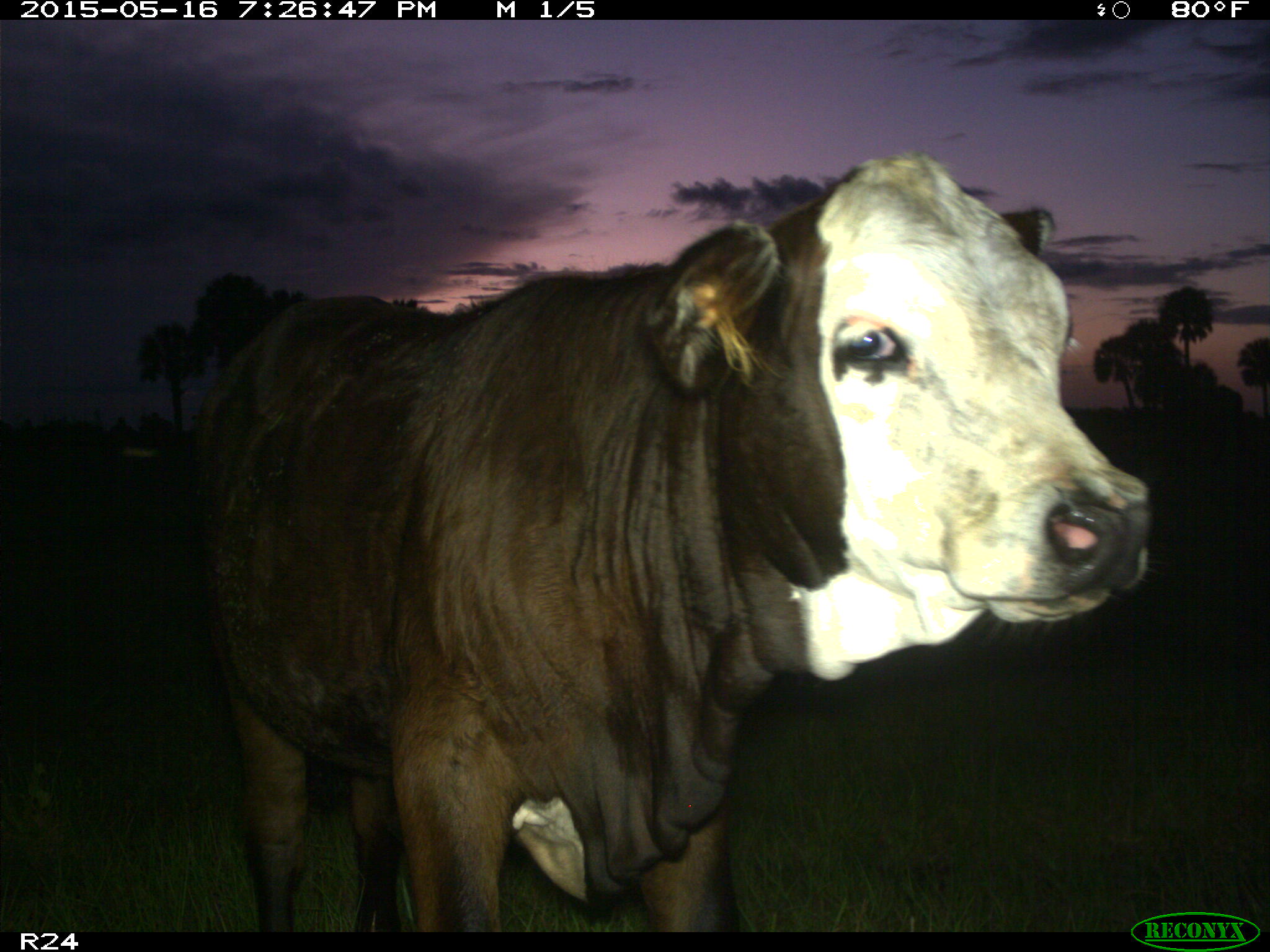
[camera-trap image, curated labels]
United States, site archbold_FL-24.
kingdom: Animalia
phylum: Chordata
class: Mammalia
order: Artiodactyla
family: Bovidae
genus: Bos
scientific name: Bos taurus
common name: domestic cow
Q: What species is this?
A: Bos taurus (domestic cow).